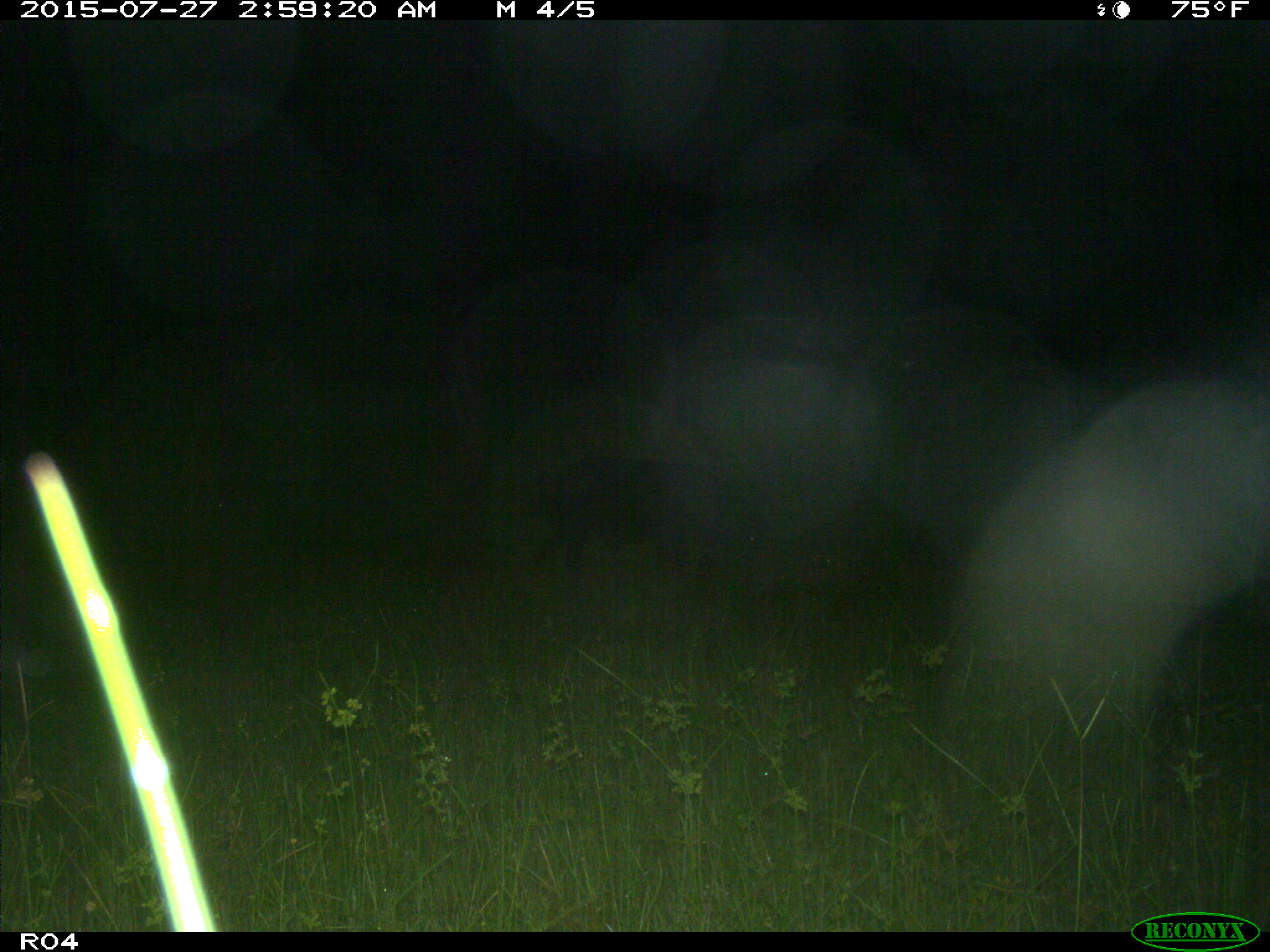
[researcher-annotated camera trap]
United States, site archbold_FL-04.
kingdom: Animalia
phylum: Chordata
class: Mammalia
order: Artiodactyla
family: Suidae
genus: Sus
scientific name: Sus scrofa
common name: wild boar